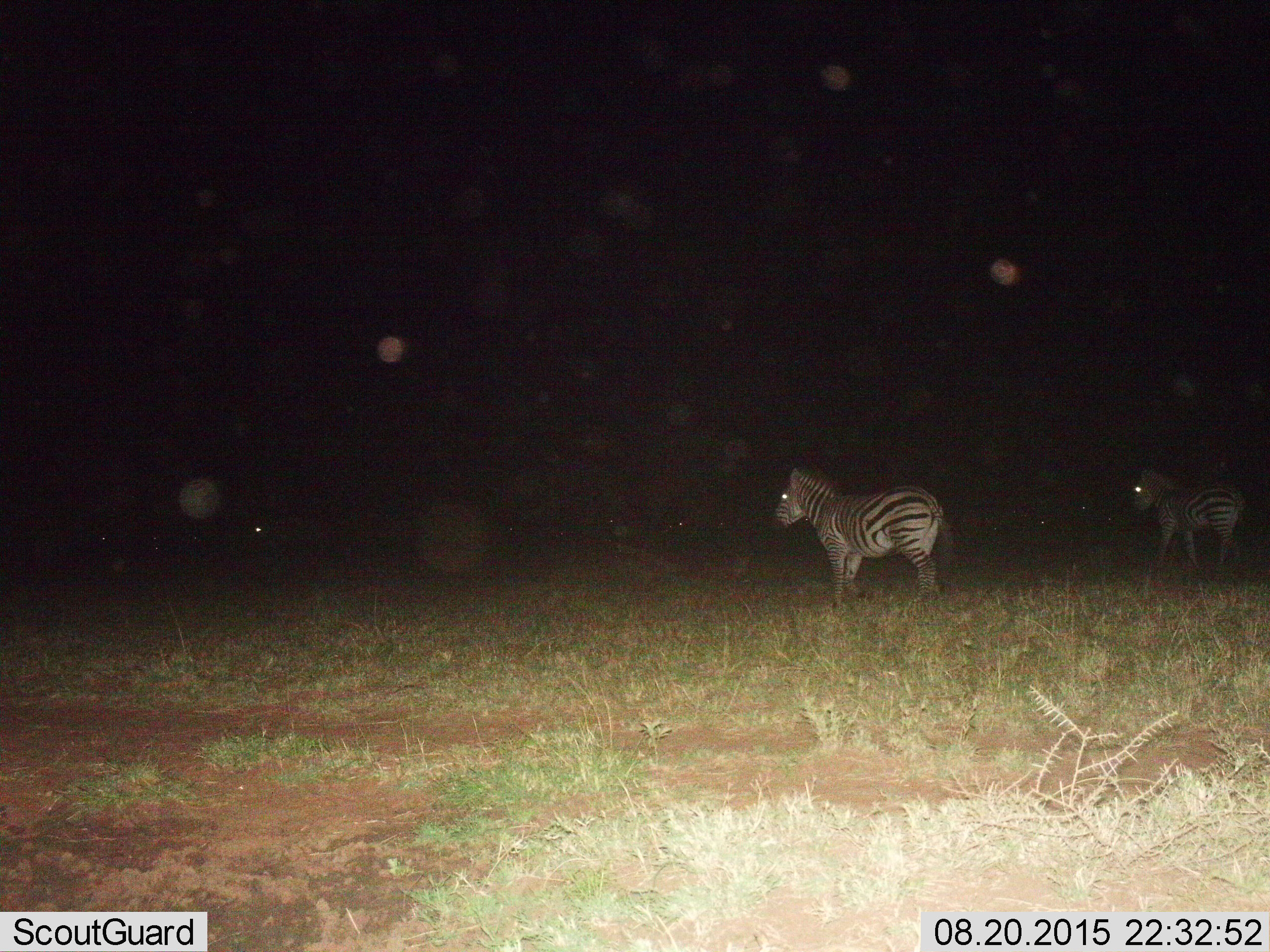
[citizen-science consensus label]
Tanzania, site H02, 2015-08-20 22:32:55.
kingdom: Animalia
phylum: Chordata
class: Mammalia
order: Perissodactyla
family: Equidae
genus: Equus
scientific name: Equus quagga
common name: plains zebra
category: zebra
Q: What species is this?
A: Zebra (plains zebra) (Equus quagga).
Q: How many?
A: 2.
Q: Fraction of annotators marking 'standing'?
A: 90%.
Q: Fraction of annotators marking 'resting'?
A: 0%.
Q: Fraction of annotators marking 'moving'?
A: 30%.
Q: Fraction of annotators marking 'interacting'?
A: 0%.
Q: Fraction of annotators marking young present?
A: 0%.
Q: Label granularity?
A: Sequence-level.